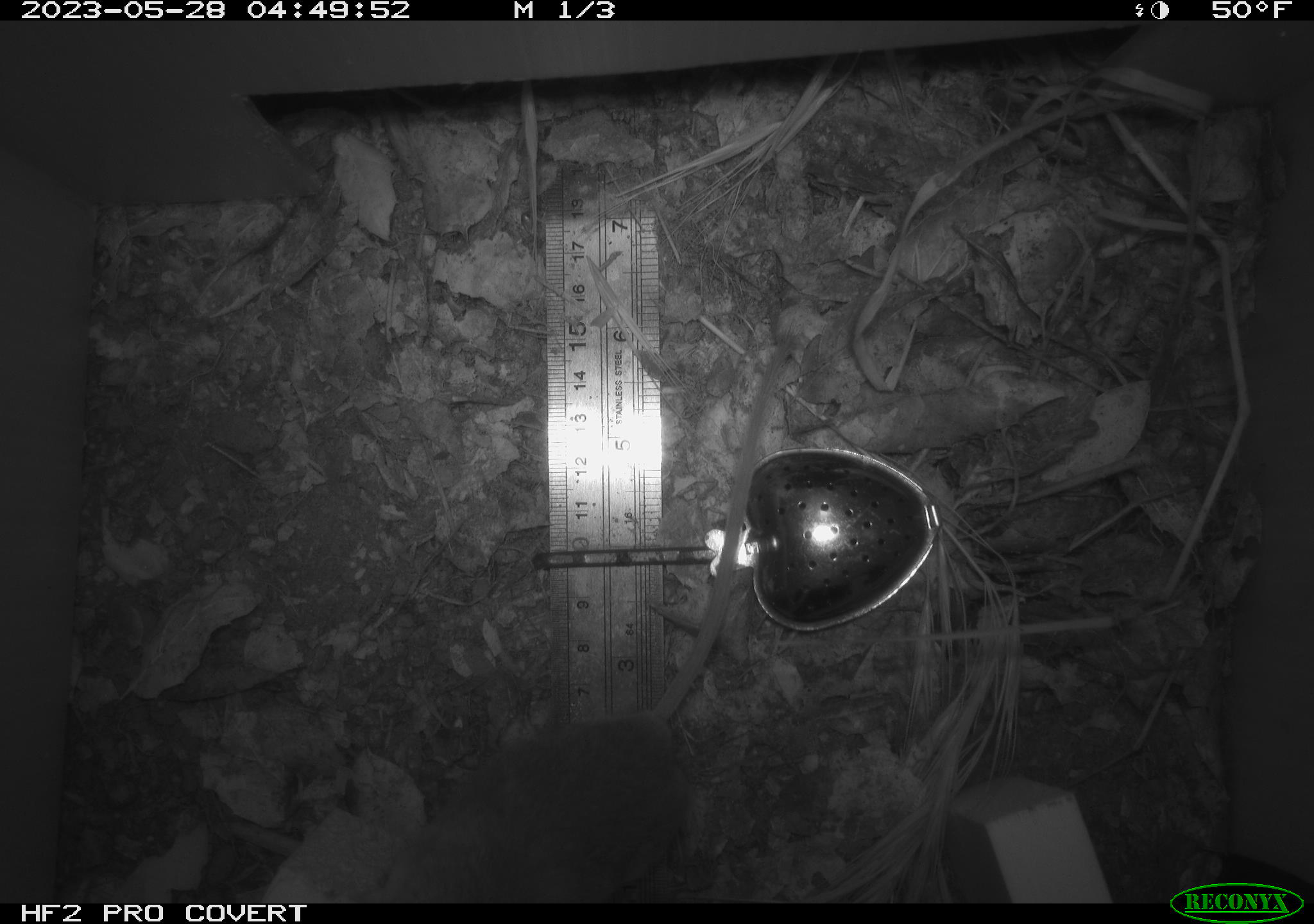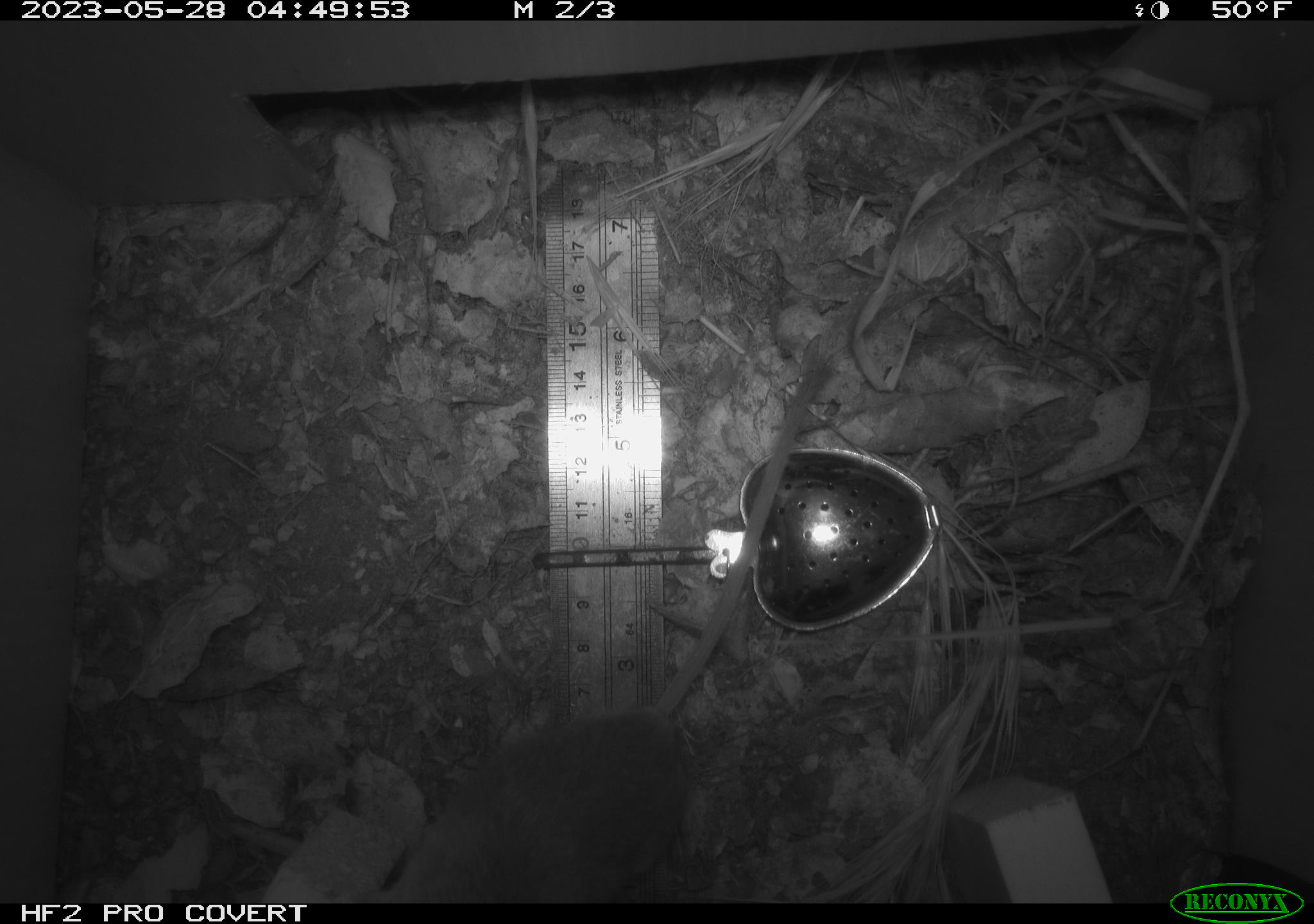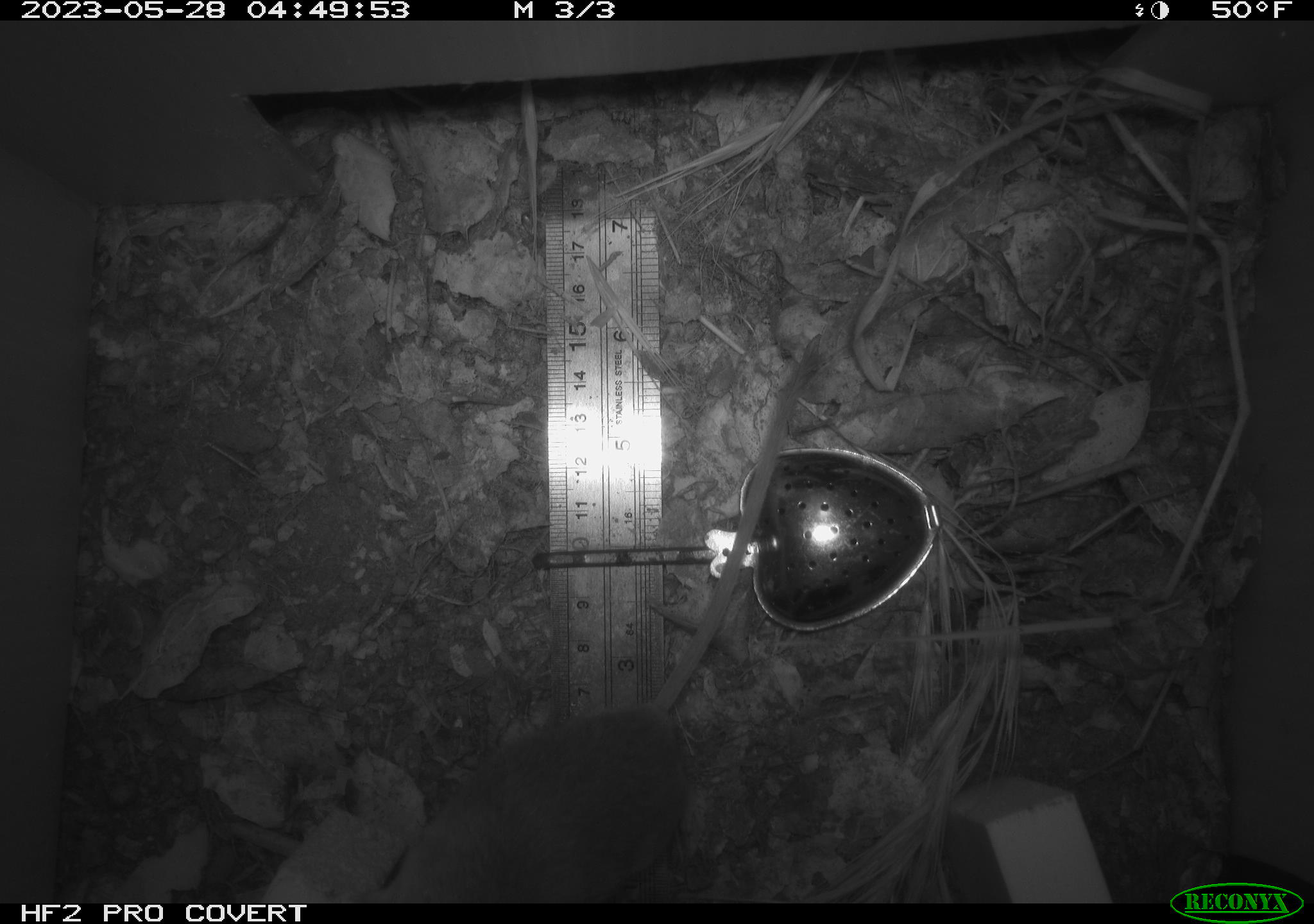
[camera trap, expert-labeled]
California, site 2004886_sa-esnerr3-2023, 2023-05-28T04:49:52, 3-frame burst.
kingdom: Animalia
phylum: Chordata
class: Mammalia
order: Rodentia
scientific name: Rodentia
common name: mouse species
Mouse species (Rodentia).